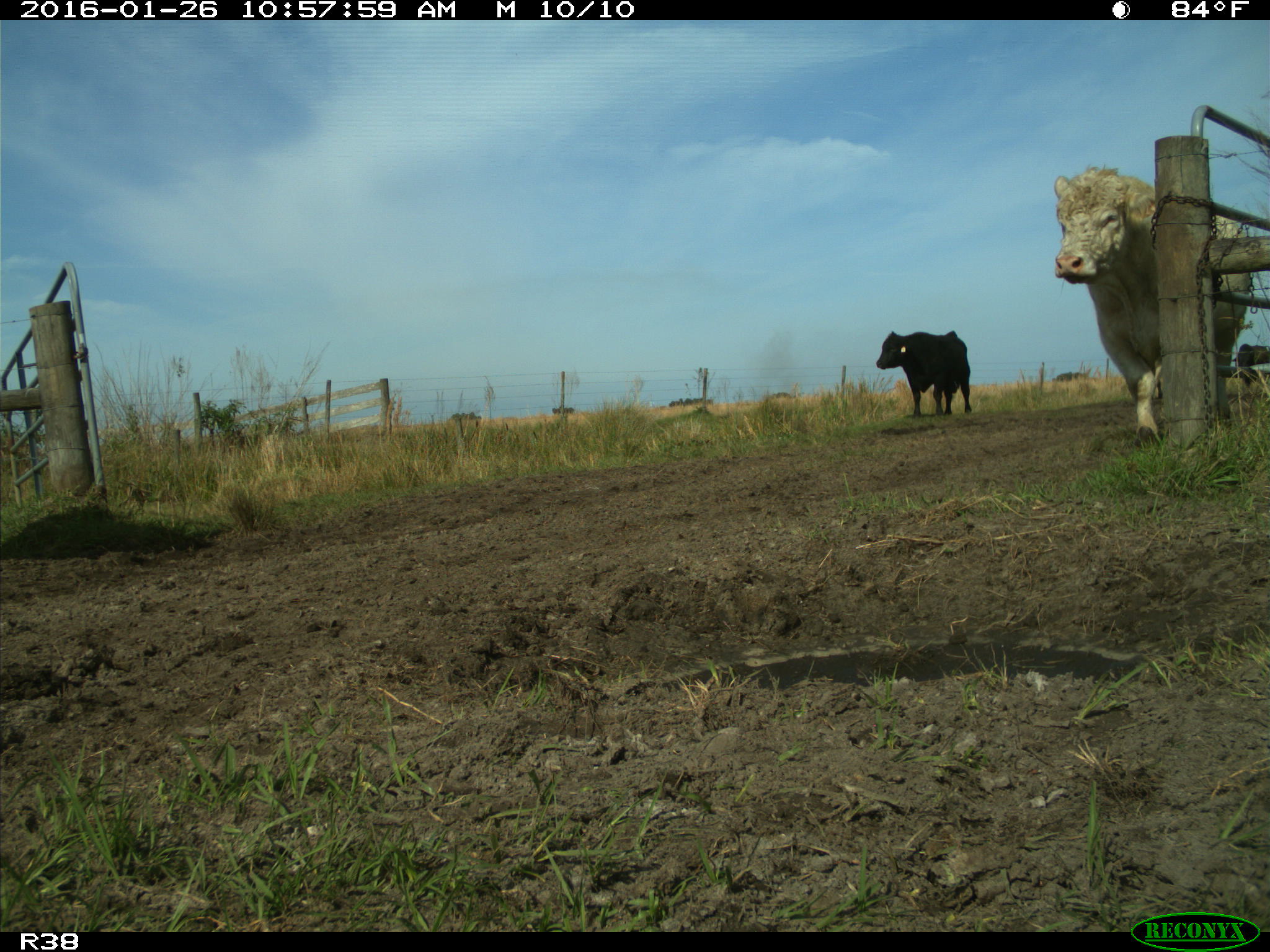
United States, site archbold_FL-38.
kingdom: Animalia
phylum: Chordata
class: Mammalia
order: Artiodactyla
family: Bovidae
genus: Bos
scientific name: Bos taurus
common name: domestic cow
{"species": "Bos taurus (domestic cow)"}